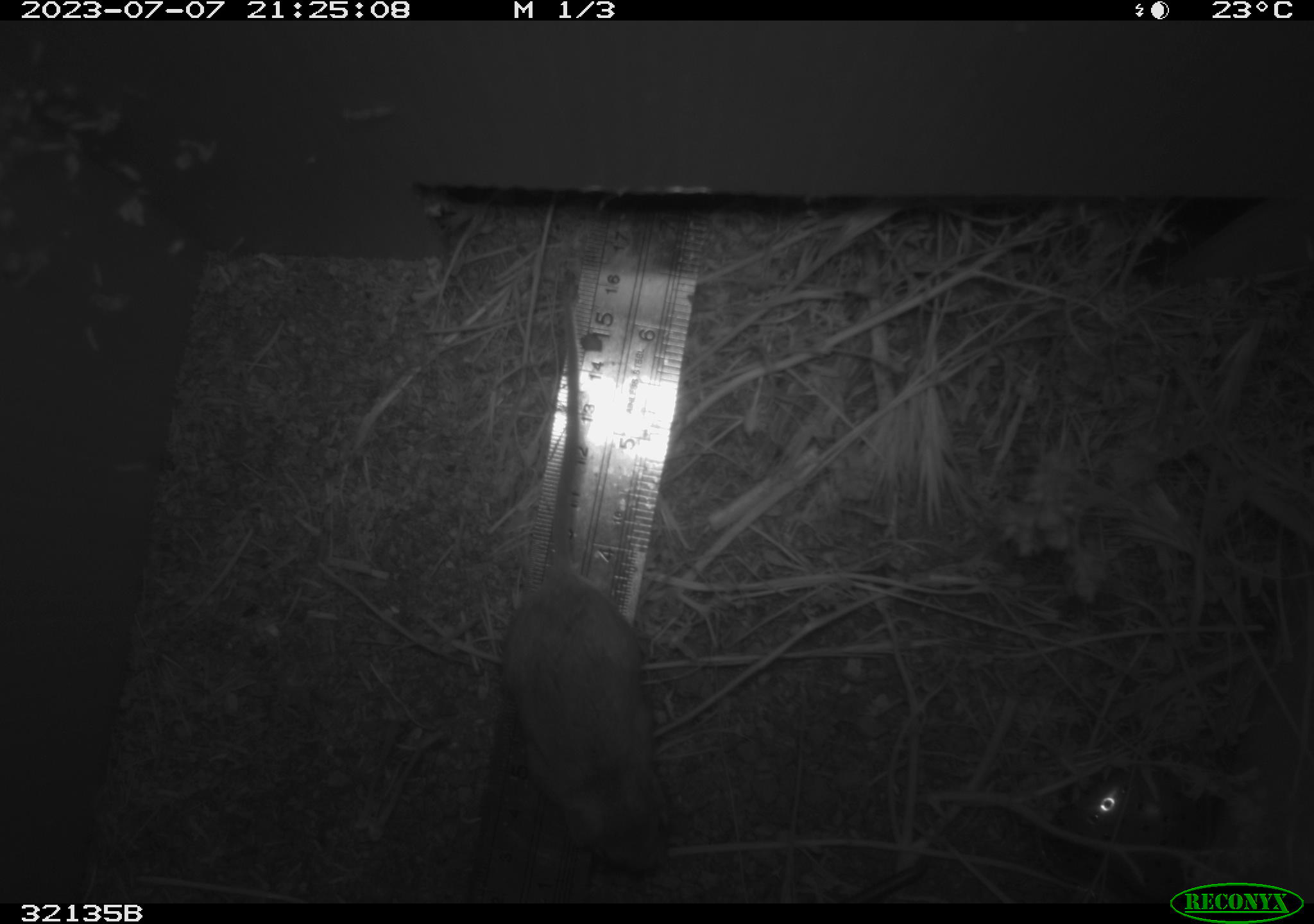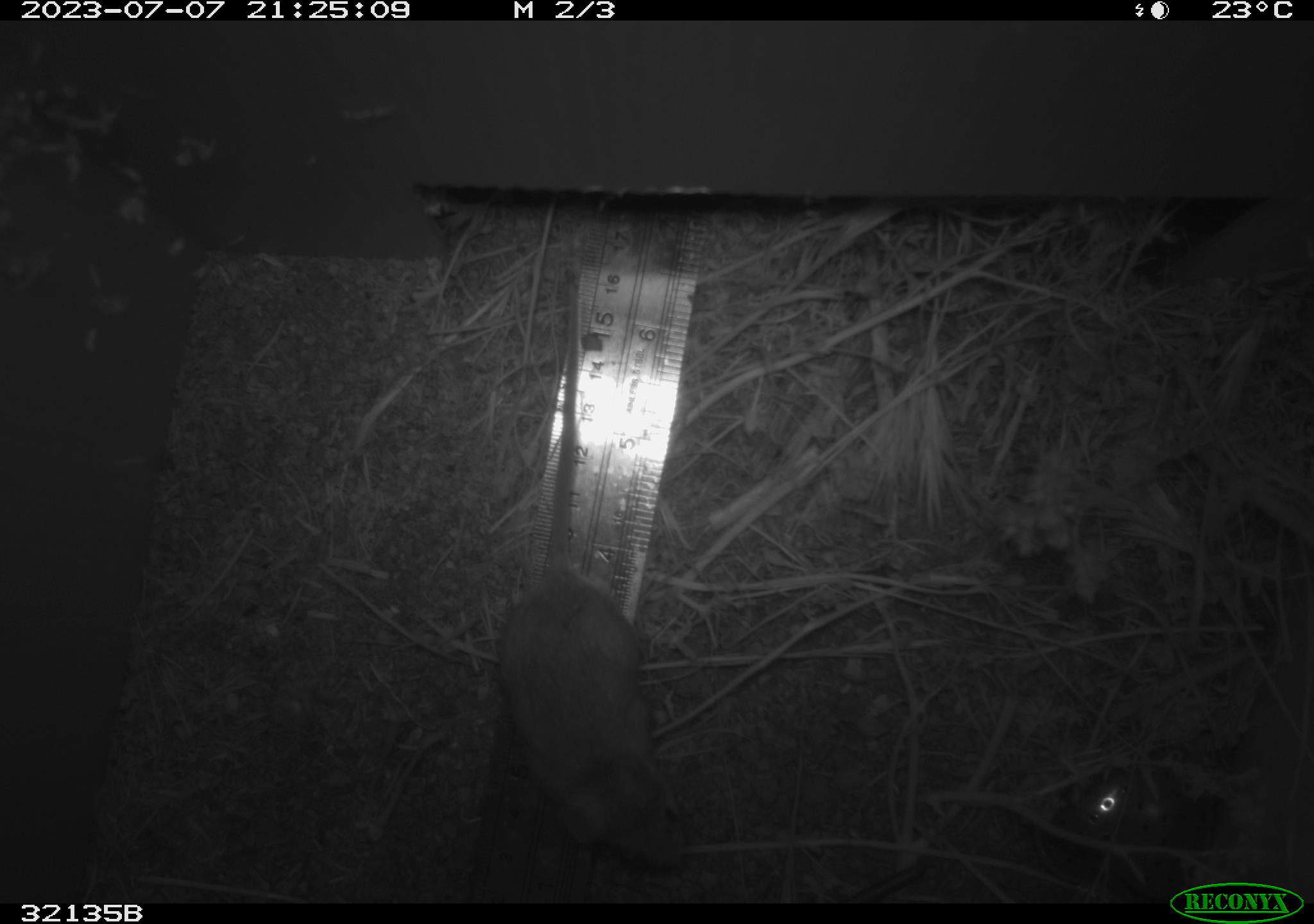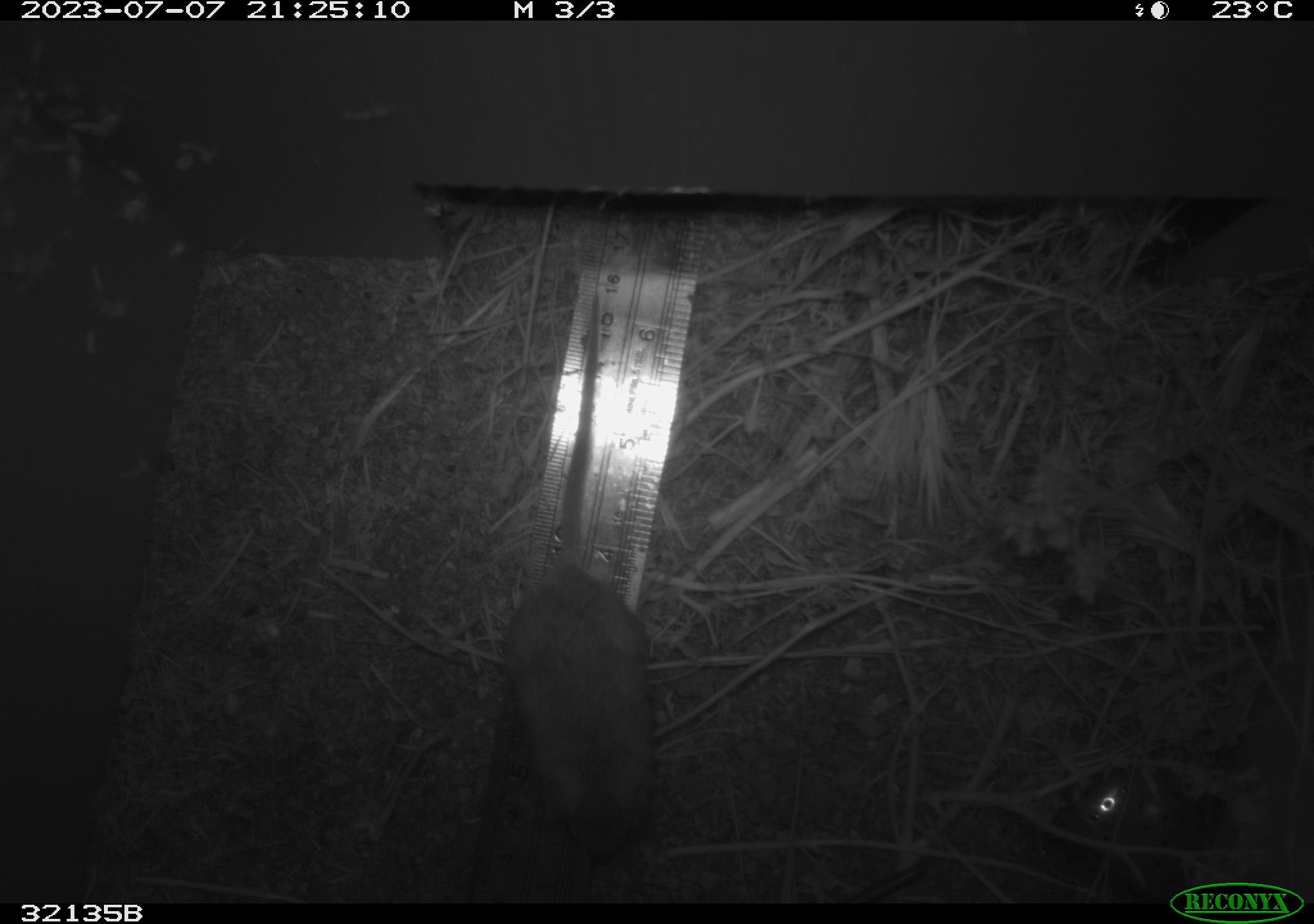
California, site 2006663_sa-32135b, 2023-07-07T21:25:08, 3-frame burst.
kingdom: Animalia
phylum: Chordata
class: Mammalia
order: Rodentia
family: Cricetidae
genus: Peromyscus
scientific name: Peromyscus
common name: deer mice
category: peromyscus species